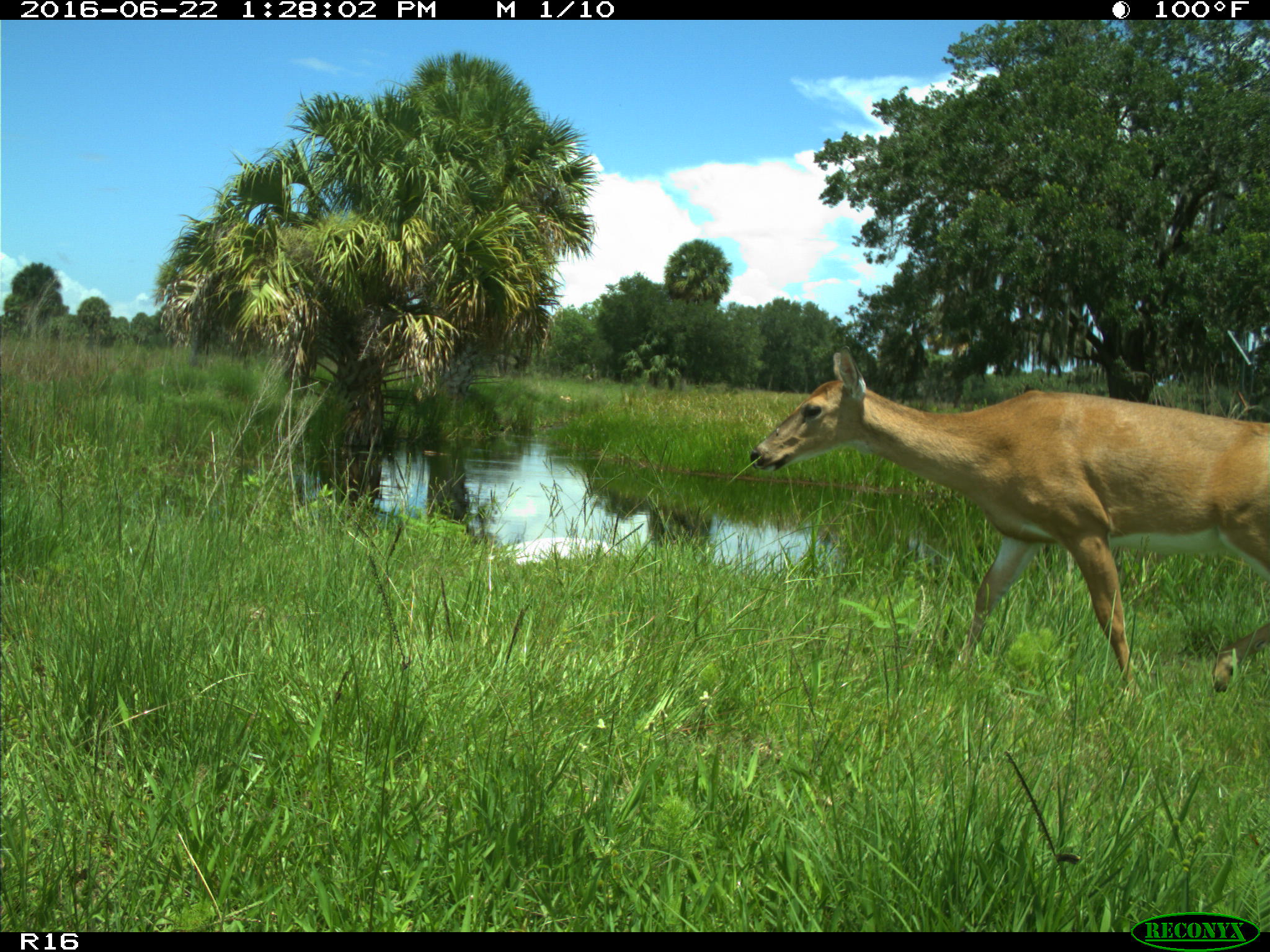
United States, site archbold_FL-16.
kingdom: Animalia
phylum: Chordata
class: Mammalia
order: Artiodactyla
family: Cervidae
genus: Odocoileus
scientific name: Odocoileus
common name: deer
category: unidentified deer